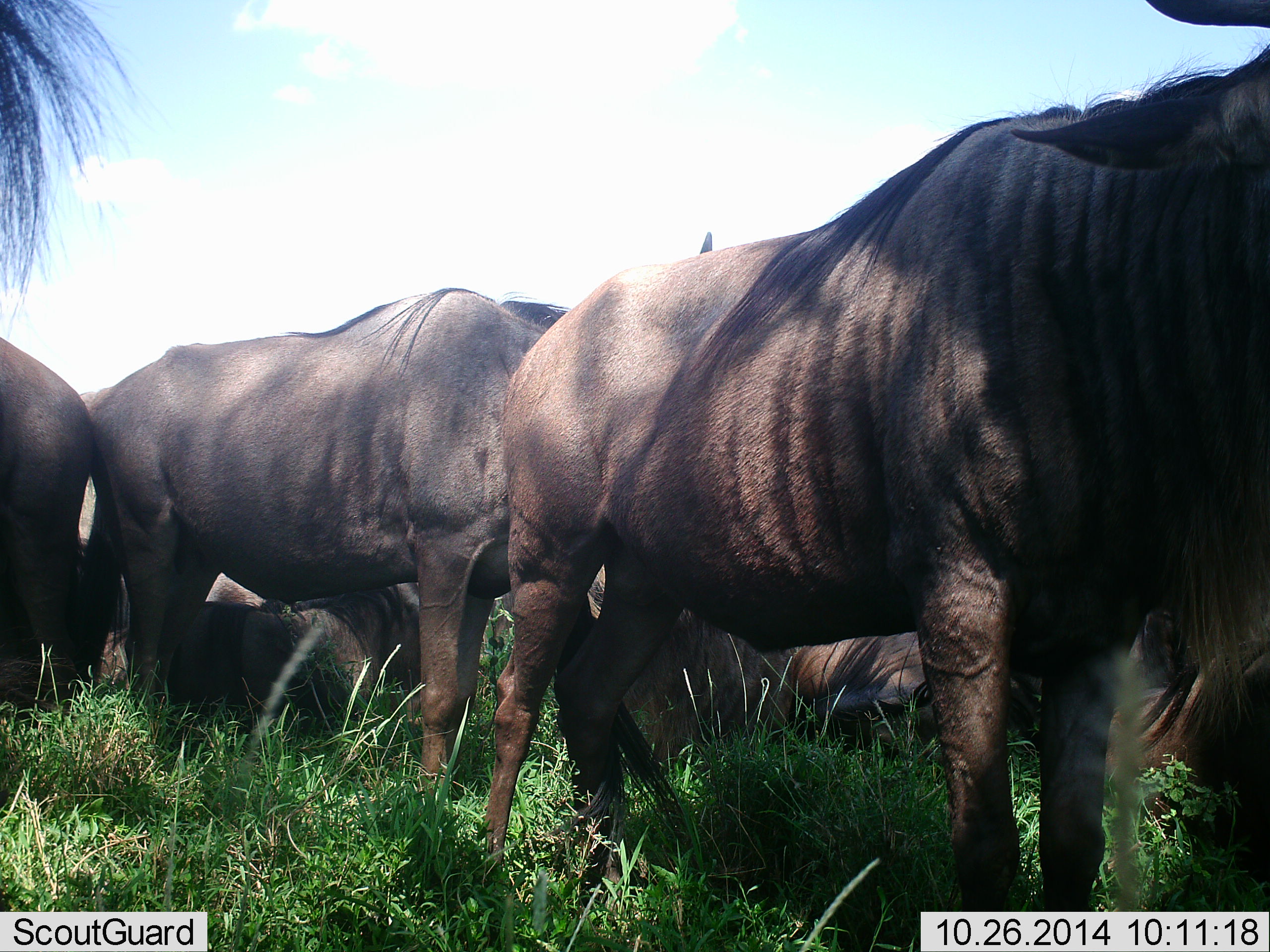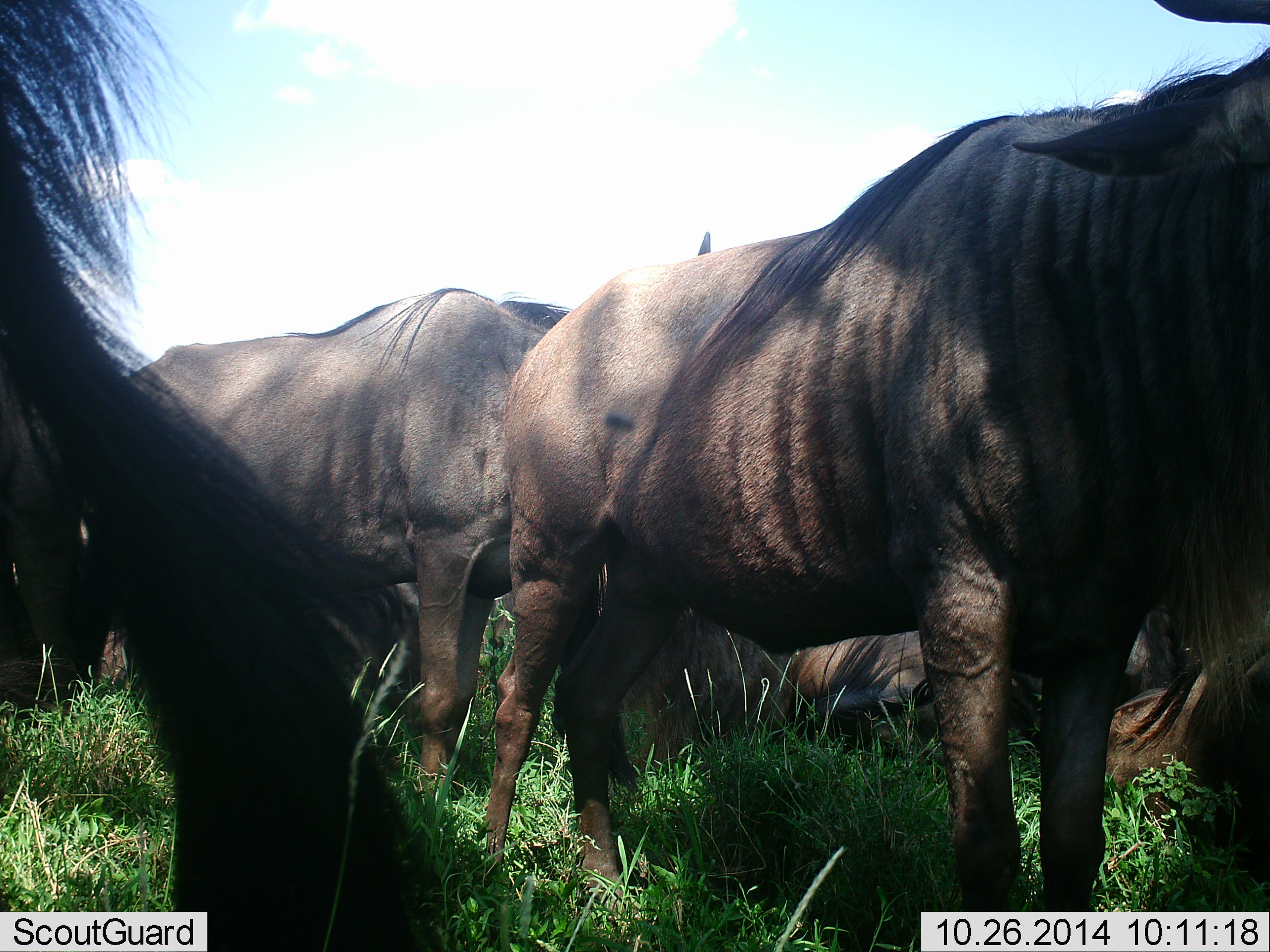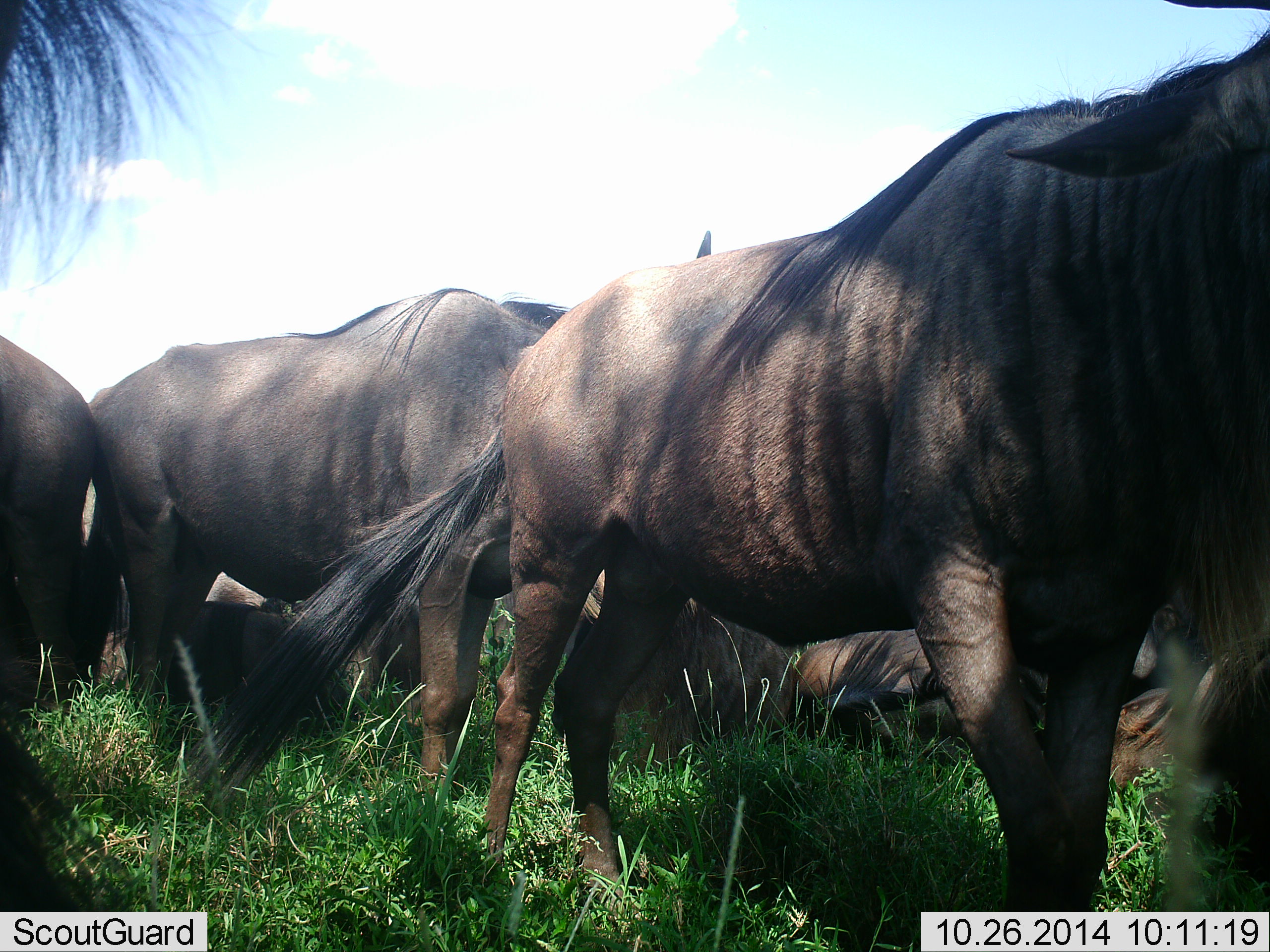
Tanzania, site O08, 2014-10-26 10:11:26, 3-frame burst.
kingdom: Animalia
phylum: Chordata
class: Mammalia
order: Artiodactyla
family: Bovidae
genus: Connochaetes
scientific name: Connochaetes taurinus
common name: blue wildebeest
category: wildebeest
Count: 8.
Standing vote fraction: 90%.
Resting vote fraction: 100%.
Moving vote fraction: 0%.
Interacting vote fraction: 0%.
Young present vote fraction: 0%.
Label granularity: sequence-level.